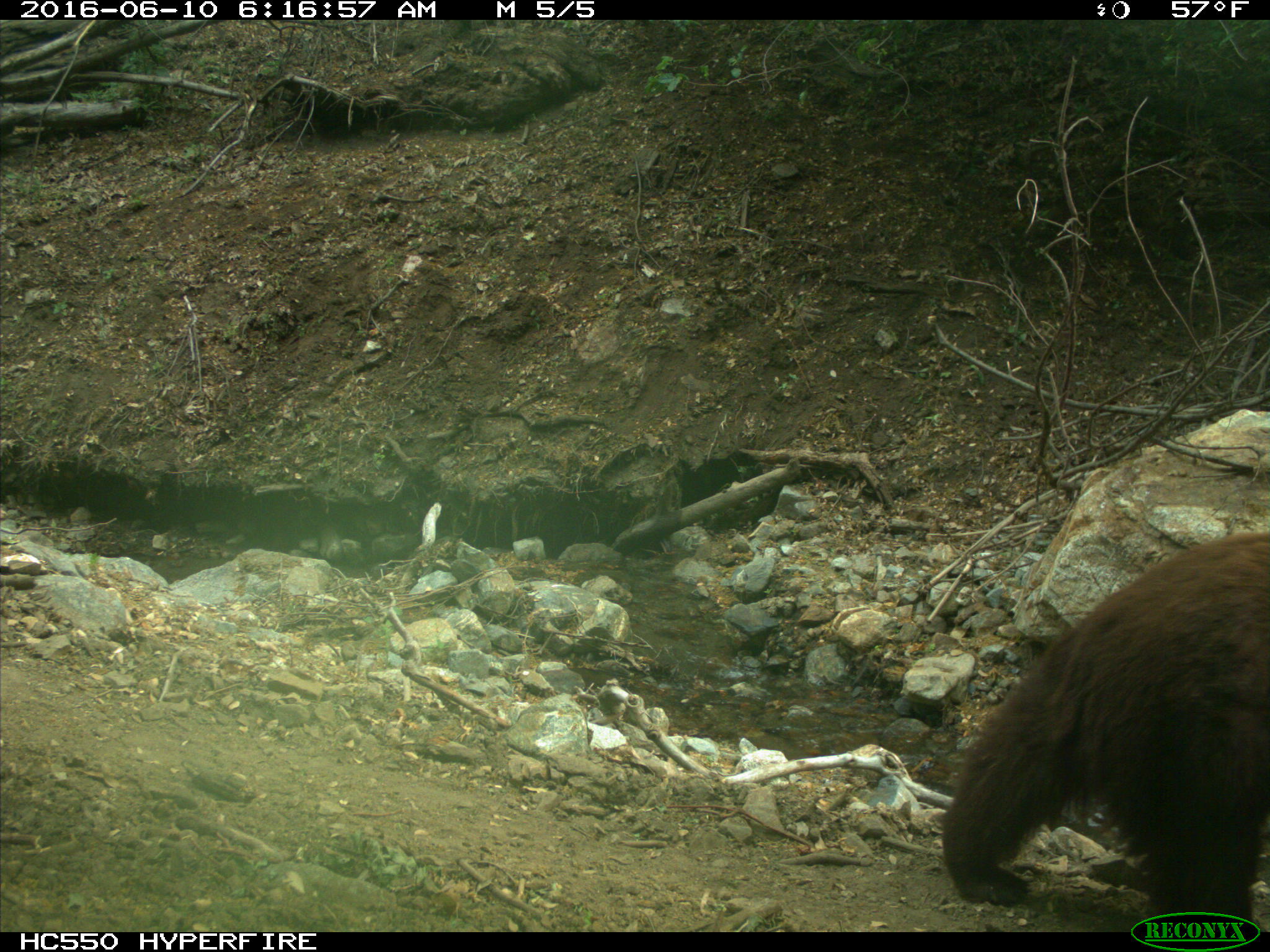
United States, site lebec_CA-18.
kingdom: Animalia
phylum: Chordata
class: Mammalia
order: Carnivora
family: Ursidae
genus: Ursus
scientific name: Ursus americanus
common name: american black bear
Ursus americanus (american black bear).